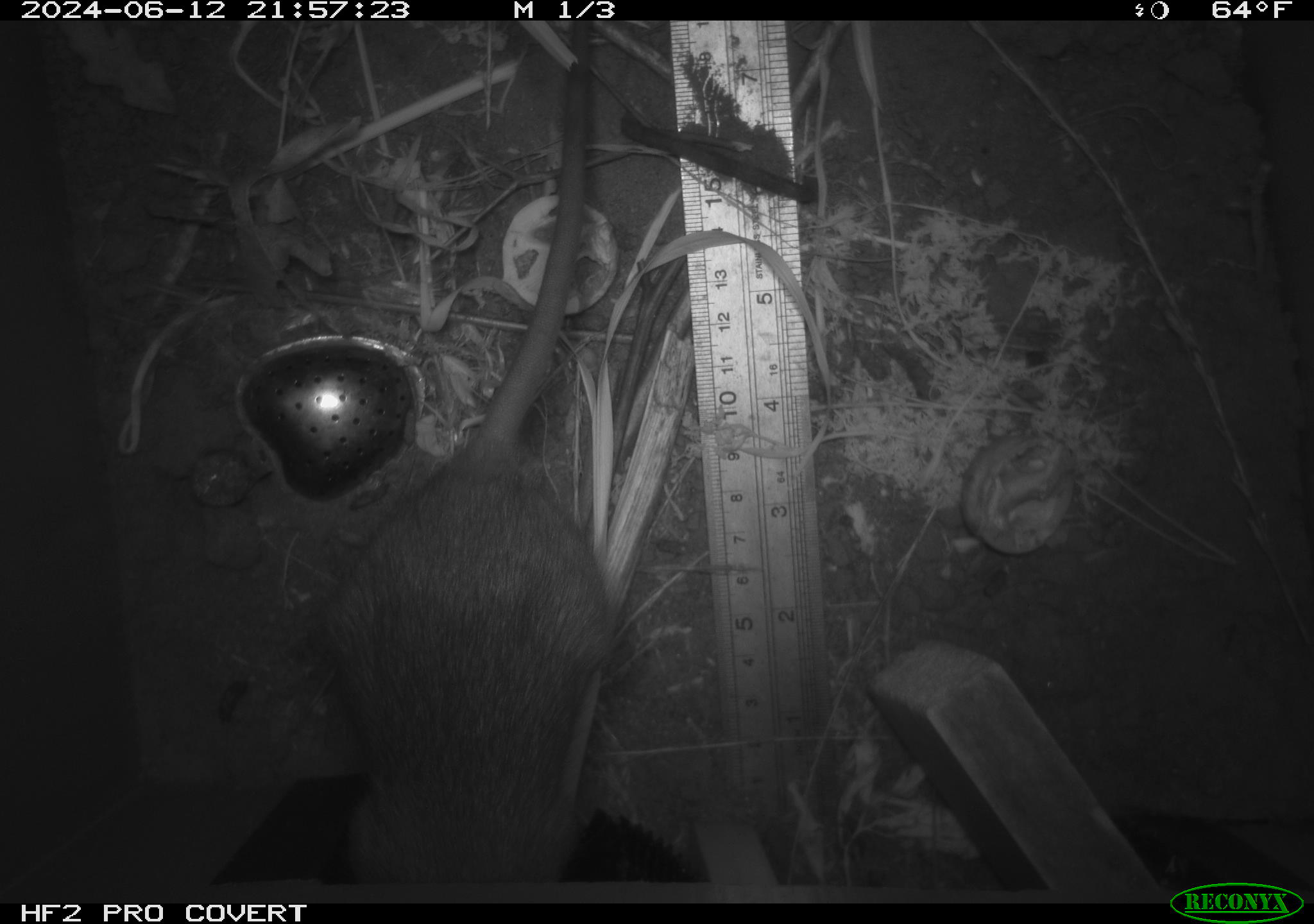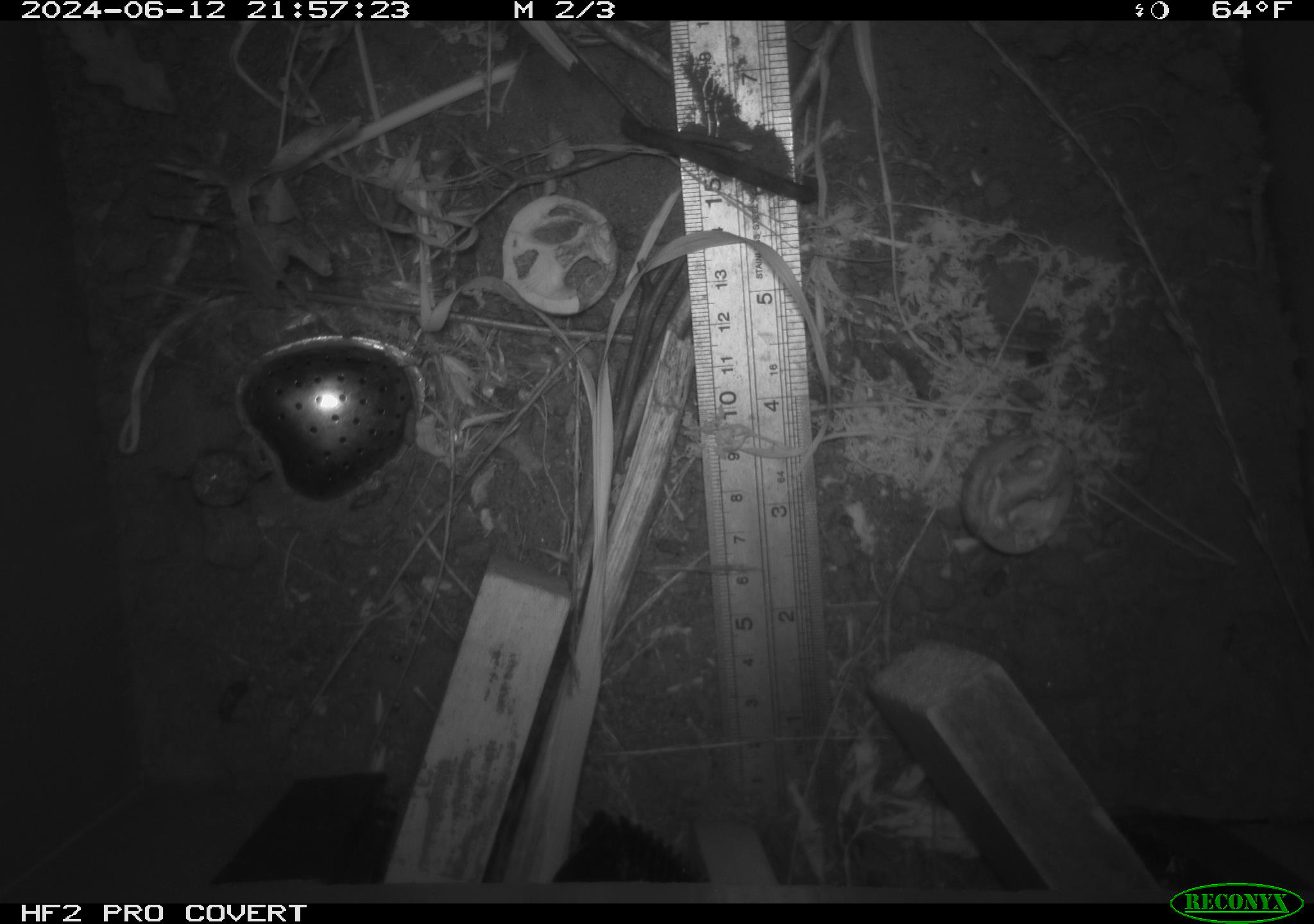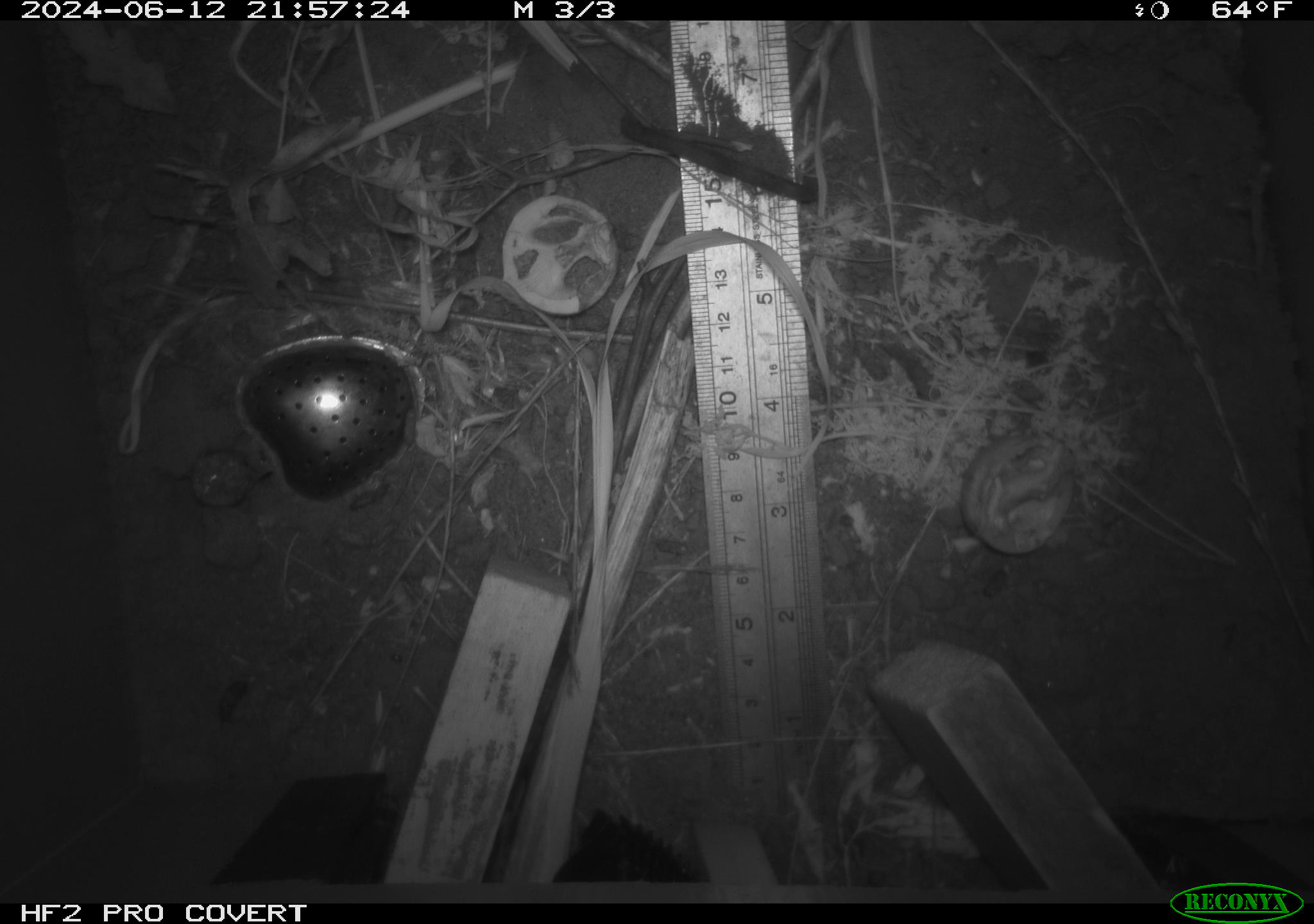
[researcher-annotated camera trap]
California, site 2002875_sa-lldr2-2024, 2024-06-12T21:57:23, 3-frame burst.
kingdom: Animalia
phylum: Chordata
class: Mammalia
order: Rodentia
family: Muridae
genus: Rattus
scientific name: Rattus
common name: rat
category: rattus species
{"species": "rattus species (rat) (Rattus)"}